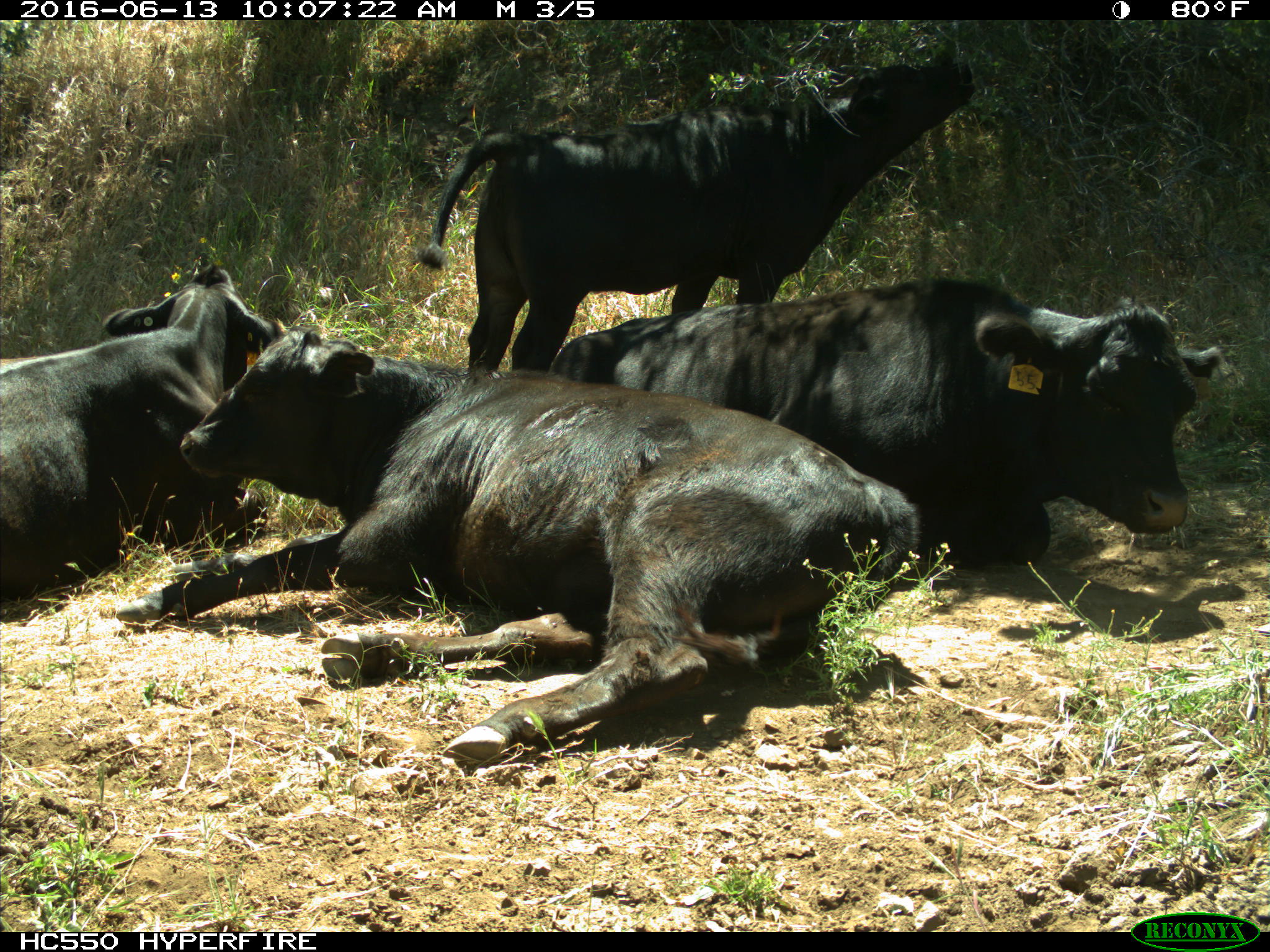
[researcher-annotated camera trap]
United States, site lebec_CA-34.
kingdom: Animalia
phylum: Chordata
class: Mammalia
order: Artiodactyla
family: Bovidae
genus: Bos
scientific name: Bos taurus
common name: domestic cow